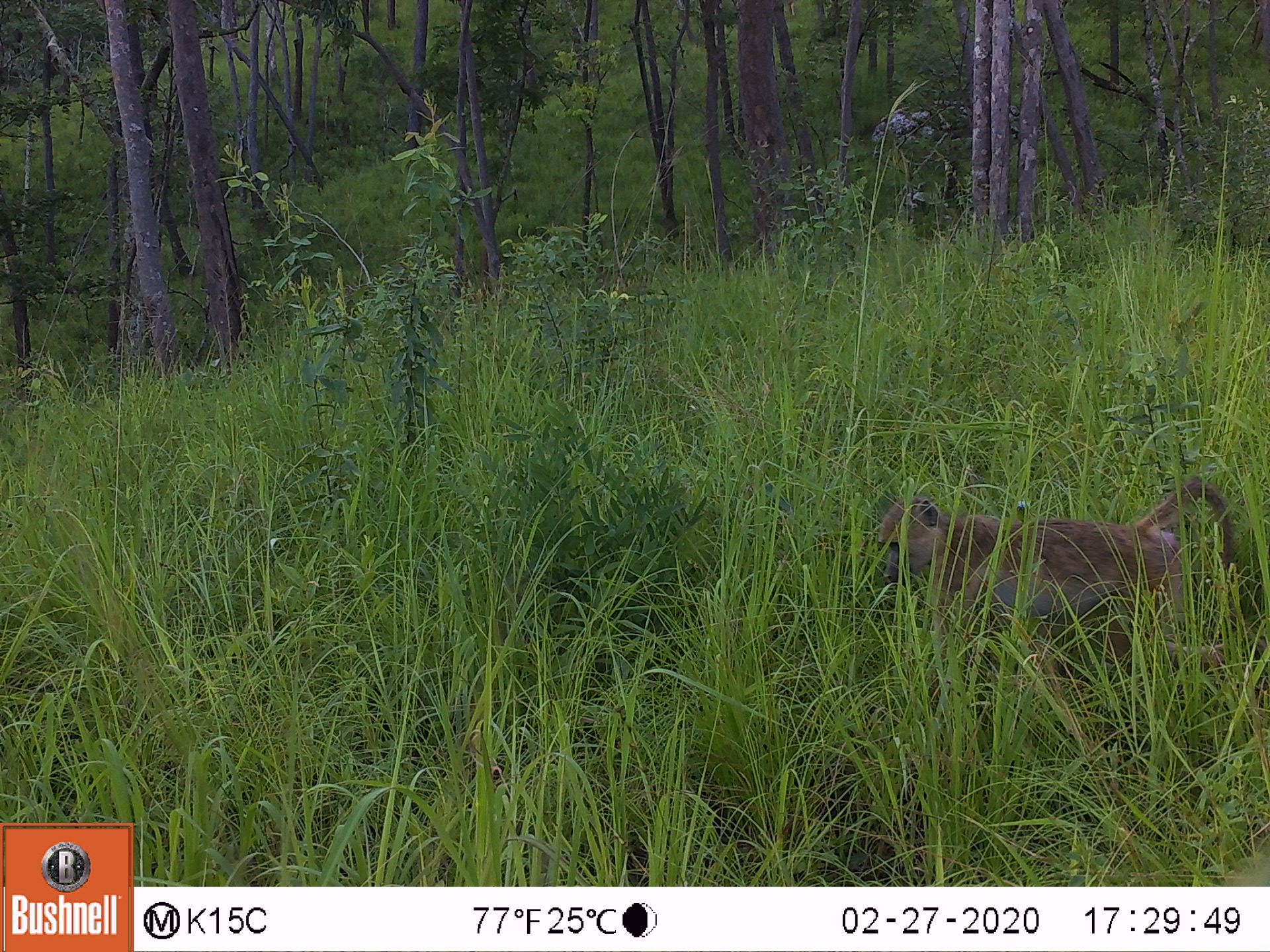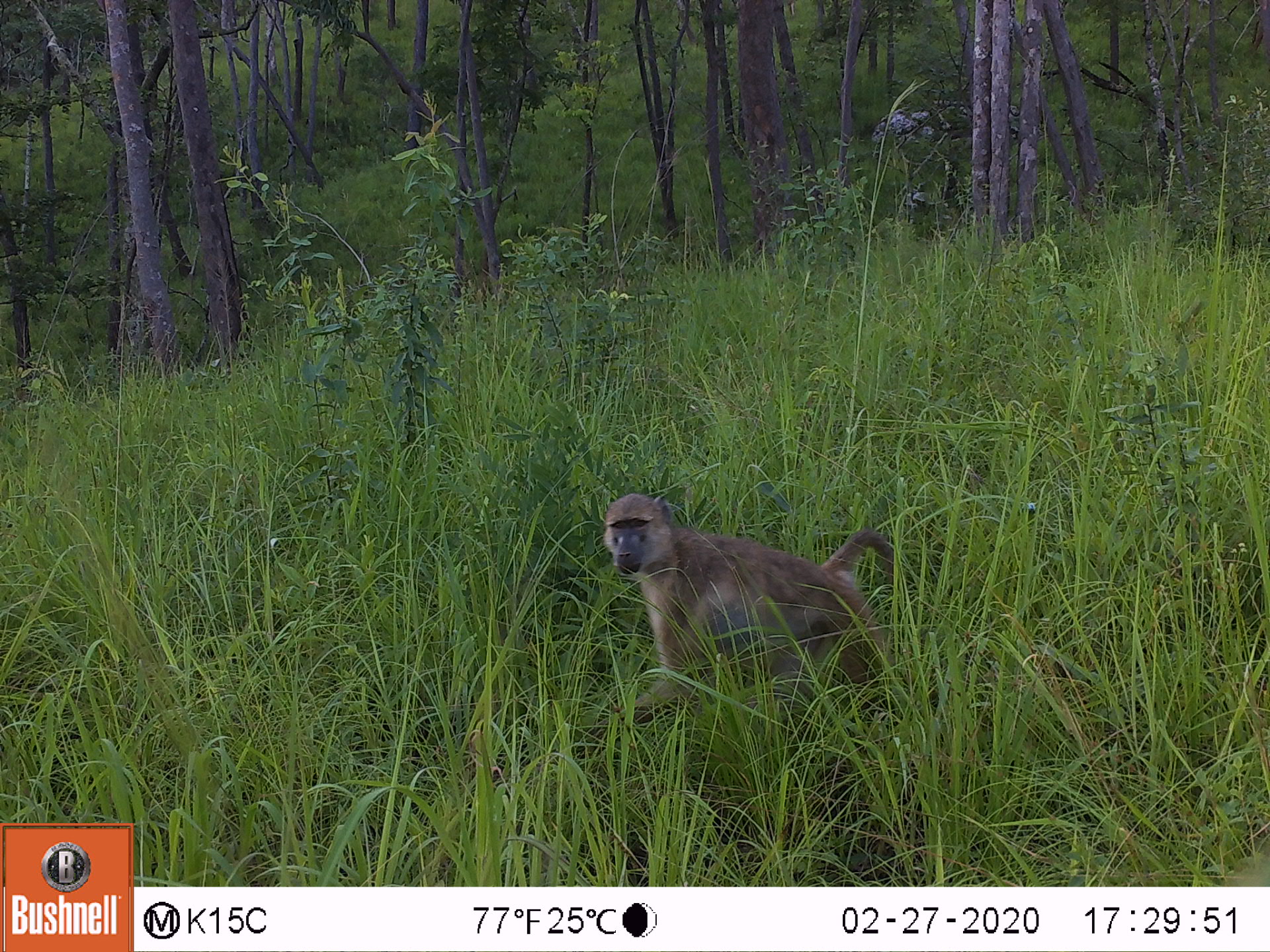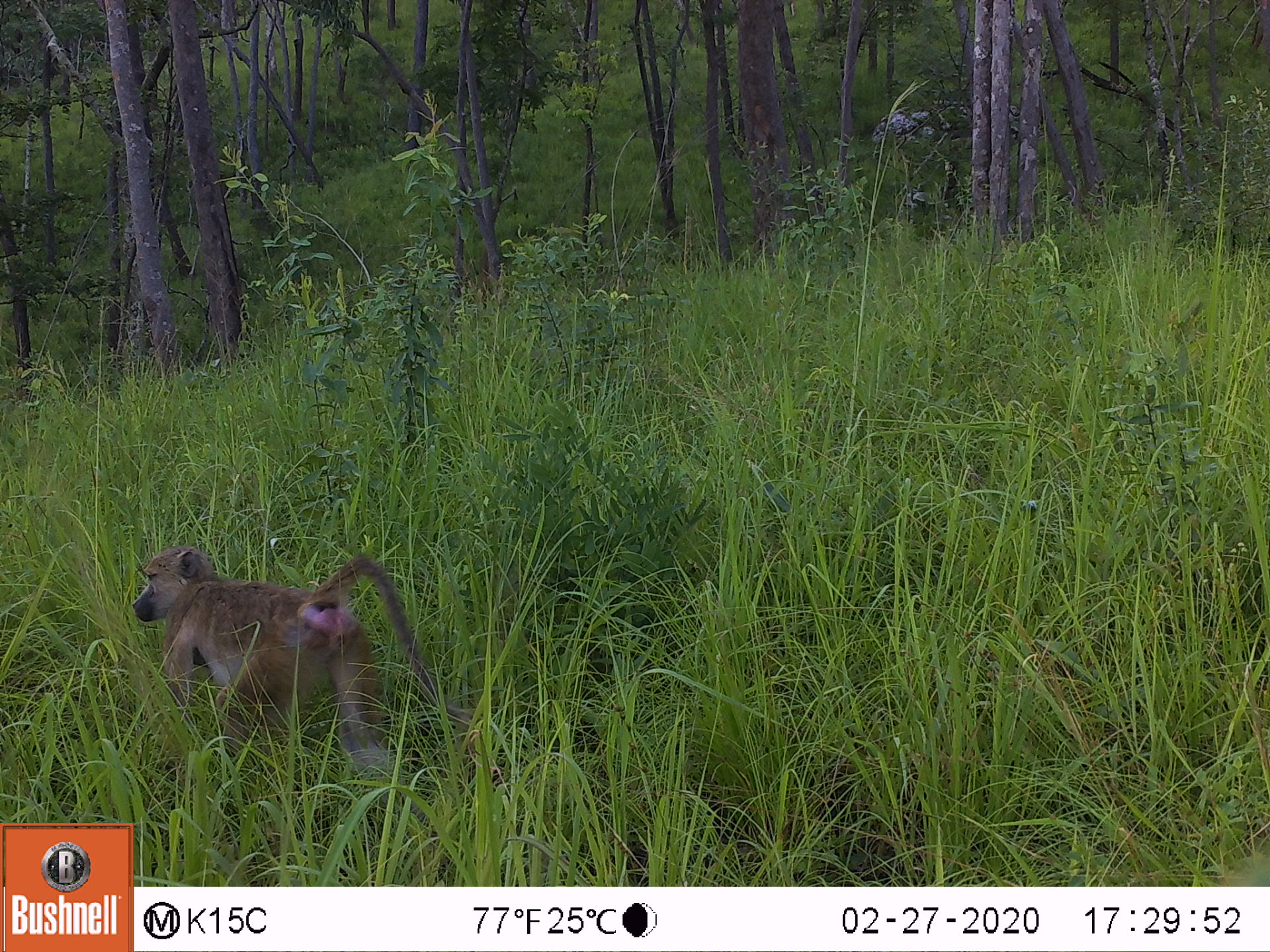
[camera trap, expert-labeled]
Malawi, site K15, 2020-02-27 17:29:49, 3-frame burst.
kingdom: Animalia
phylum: Chordata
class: Mammalia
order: Primates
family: Cercopithecidae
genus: Papio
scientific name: Papio cynocephalus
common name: yellow baboon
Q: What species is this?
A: Yellow baboon (Papio cynocephalus).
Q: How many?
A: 1.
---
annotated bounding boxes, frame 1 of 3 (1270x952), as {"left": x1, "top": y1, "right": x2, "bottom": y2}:
yellow baboon: {"left": 872, "top": 475, "right": 1236, "bottom": 658}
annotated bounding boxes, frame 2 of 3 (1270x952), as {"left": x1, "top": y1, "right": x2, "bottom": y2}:
yellow baboon: {"left": 595, "top": 488, "right": 912, "bottom": 719}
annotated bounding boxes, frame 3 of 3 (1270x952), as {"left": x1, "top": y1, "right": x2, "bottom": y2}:
yellow baboon: {"left": 128, "top": 538, "right": 443, "bottom": 787}